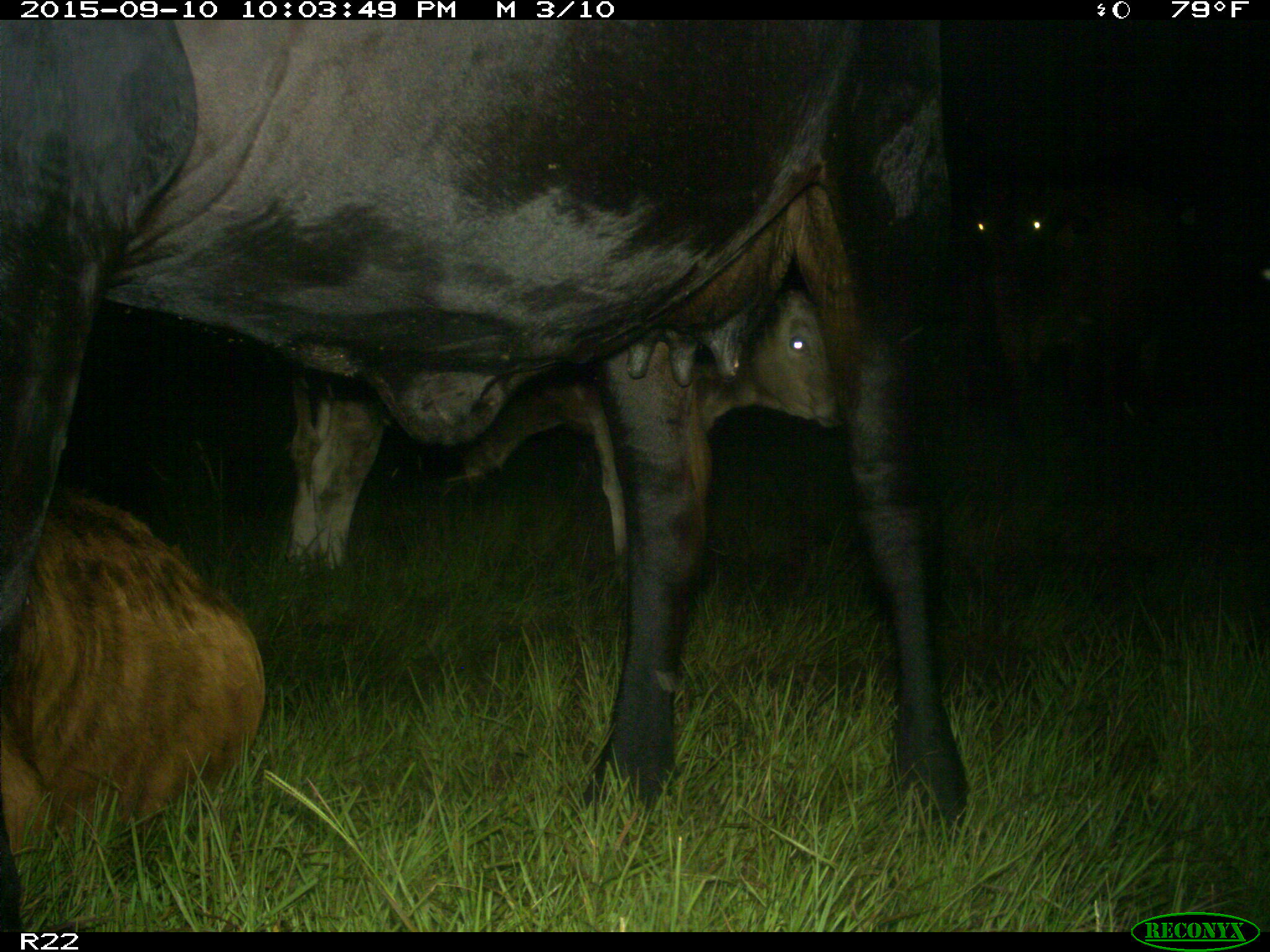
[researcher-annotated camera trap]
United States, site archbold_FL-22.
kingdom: Animalia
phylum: Chordata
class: Mammalia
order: Artiodactyla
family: Bovidae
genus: Bos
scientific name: Bos taurus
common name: domestic cow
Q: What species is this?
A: Bos taurus (domestic cow).